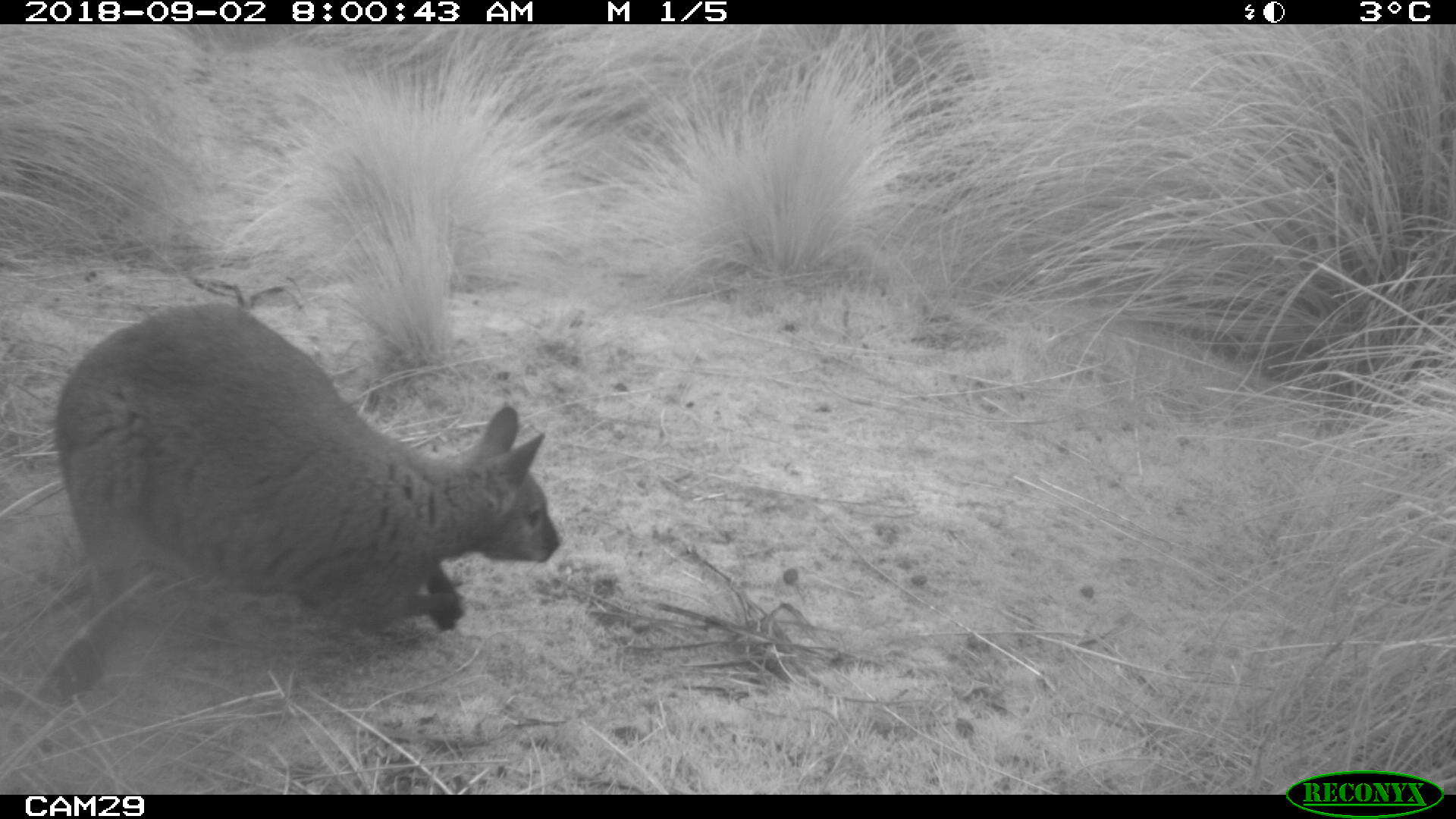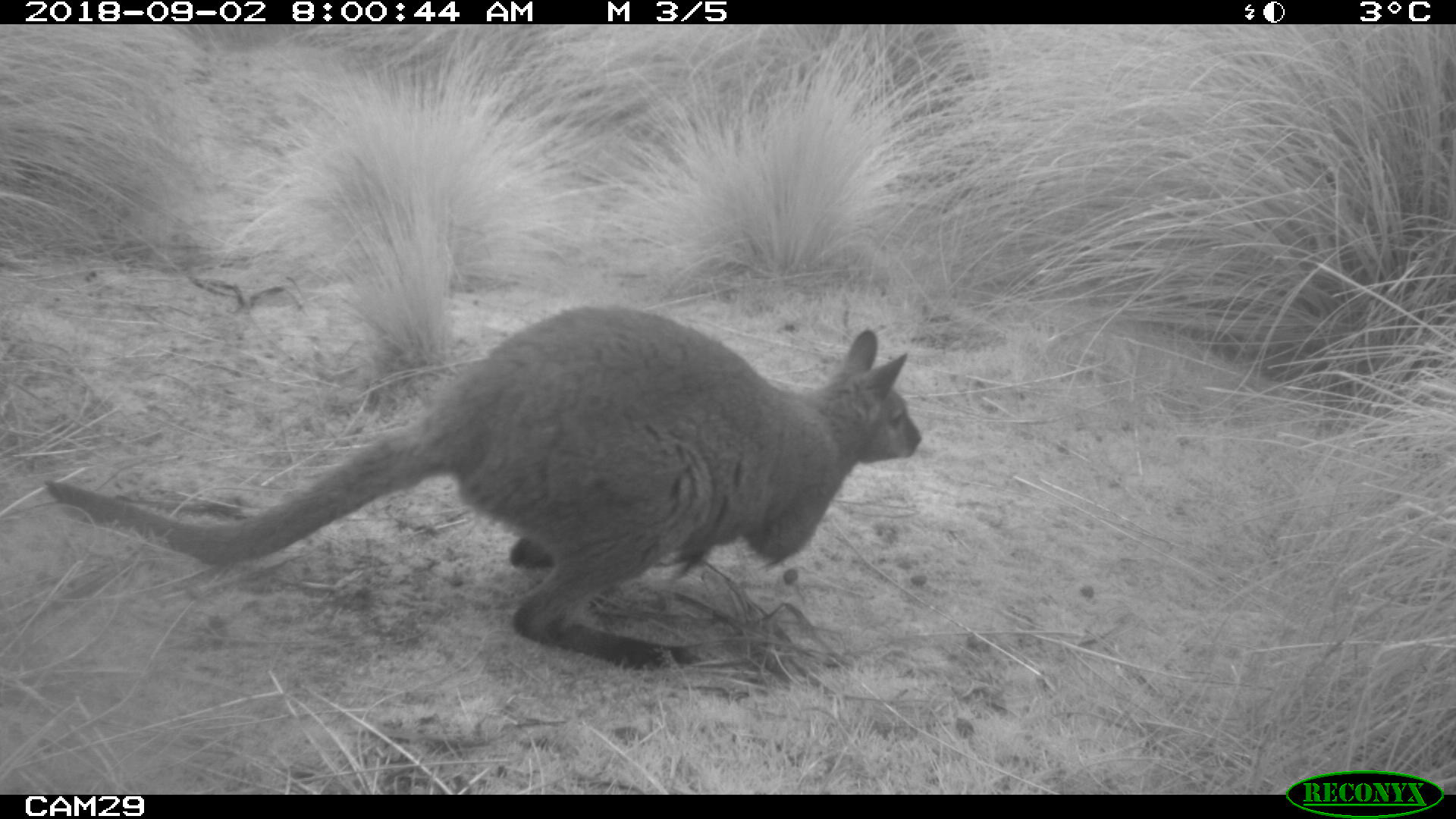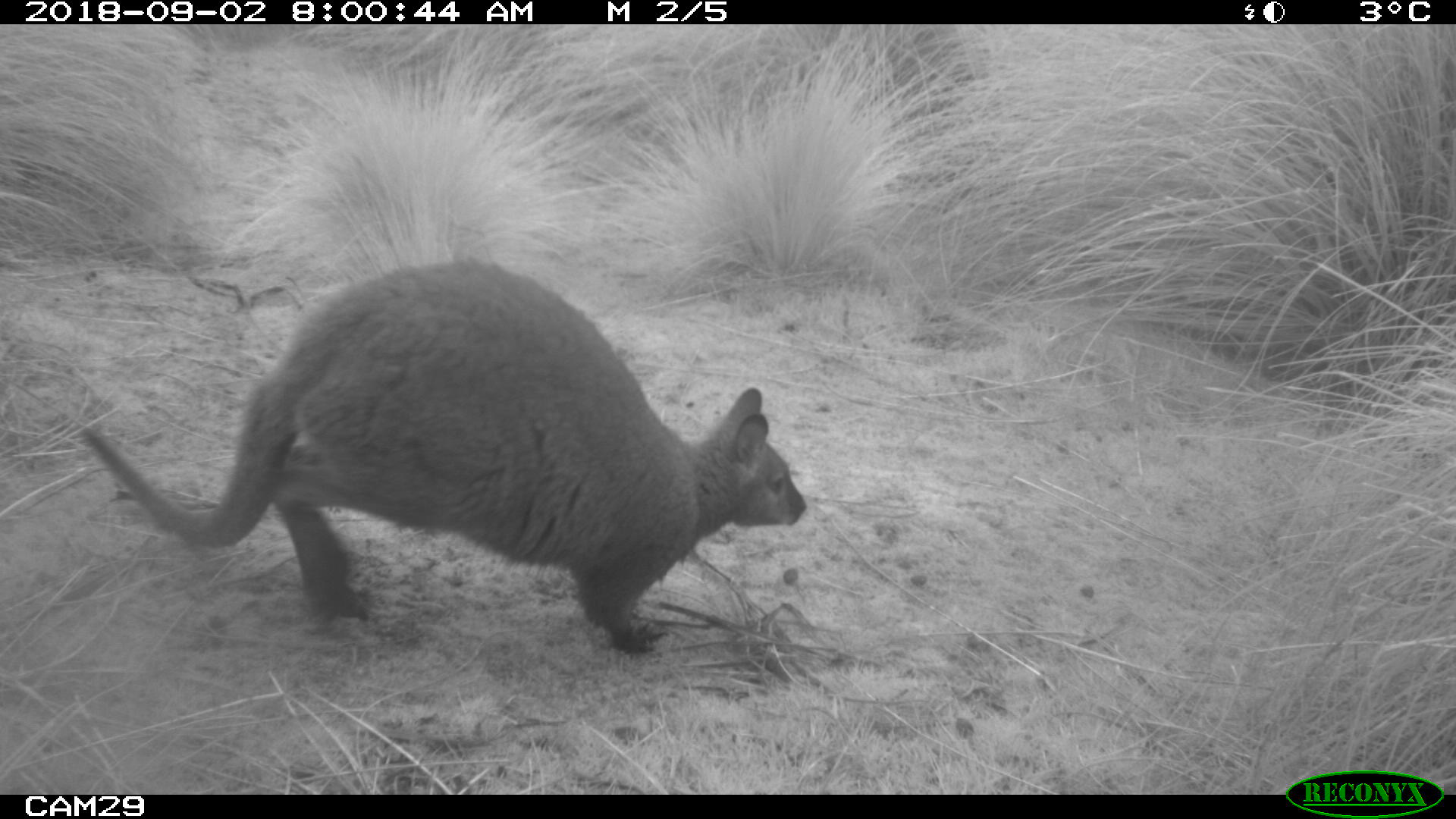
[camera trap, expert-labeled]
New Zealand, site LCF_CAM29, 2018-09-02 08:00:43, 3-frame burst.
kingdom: Animalia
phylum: Chordata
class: Mammalia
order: Diprotodontia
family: Macropodidae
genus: Notamacropus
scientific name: Notamacropus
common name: wallaby